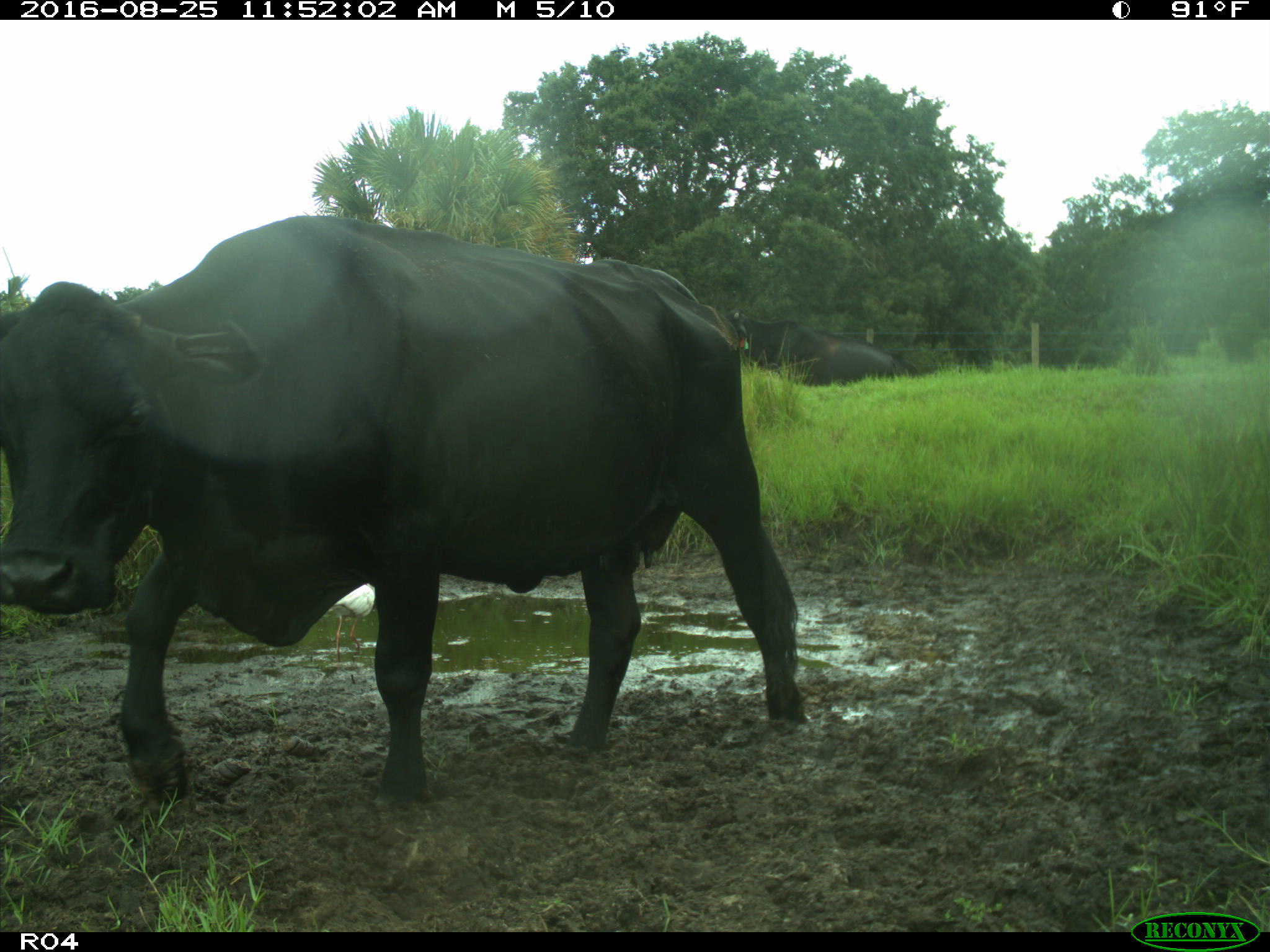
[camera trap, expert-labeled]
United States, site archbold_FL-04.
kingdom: Animalia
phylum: Chordata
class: Mammalia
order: Artiodactyla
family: Bovidae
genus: Bos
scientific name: Bos taurus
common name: domestic cow